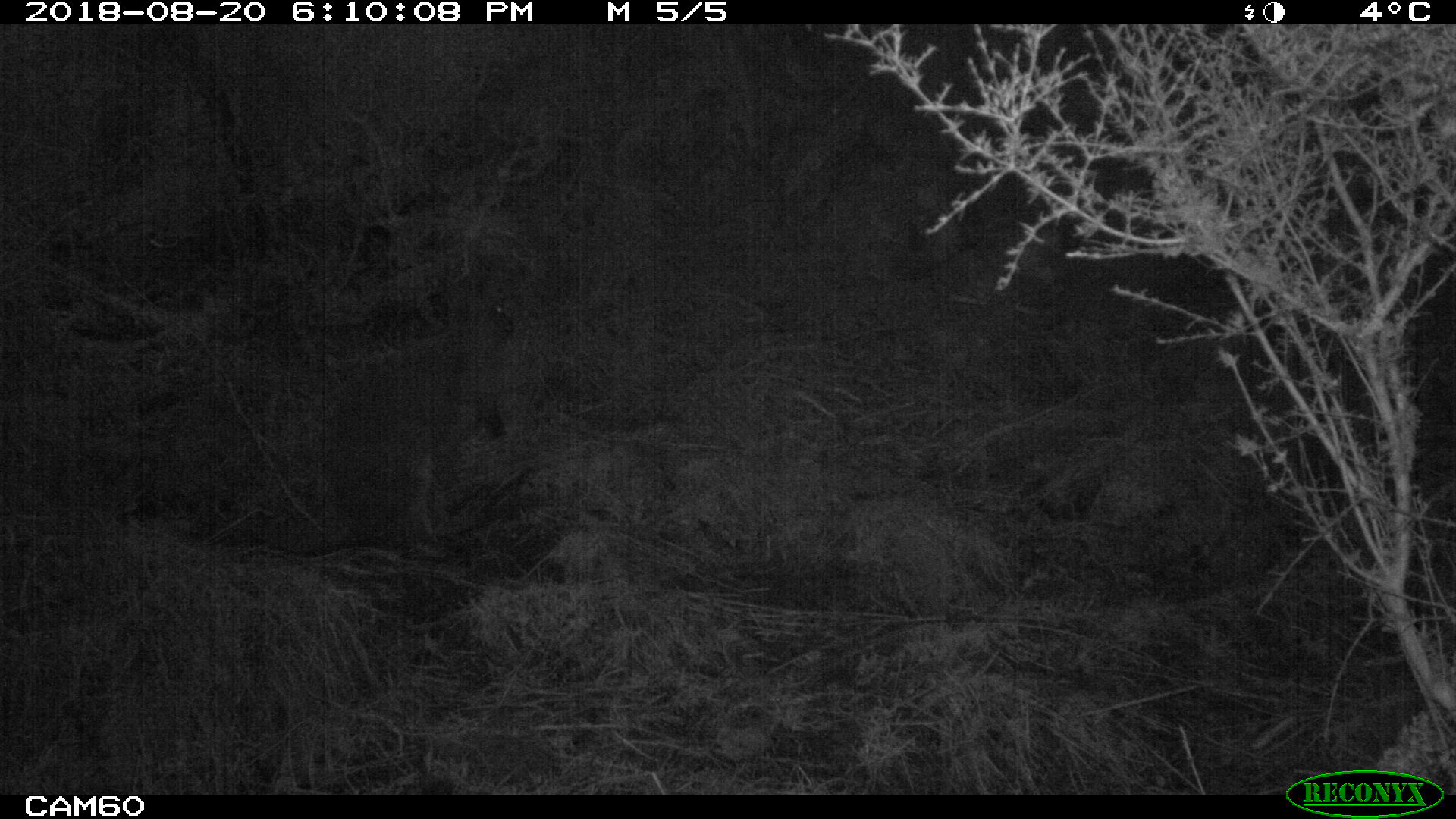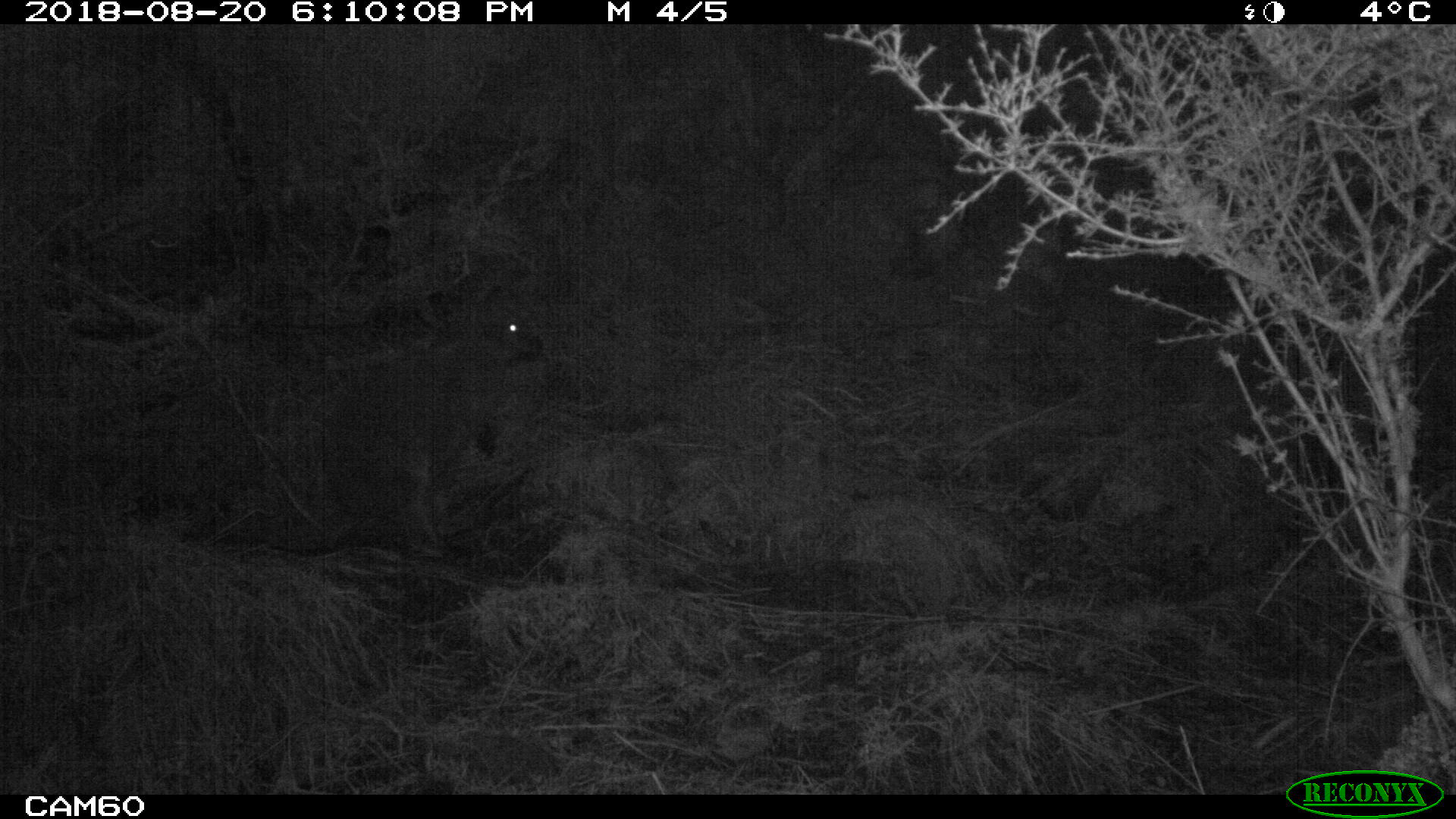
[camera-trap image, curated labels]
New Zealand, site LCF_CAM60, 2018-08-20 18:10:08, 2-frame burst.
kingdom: Animalia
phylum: Chordata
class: Mammalia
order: Diprotodontia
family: Macropodidae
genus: Notamacropus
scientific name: Notamacropus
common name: wallaby